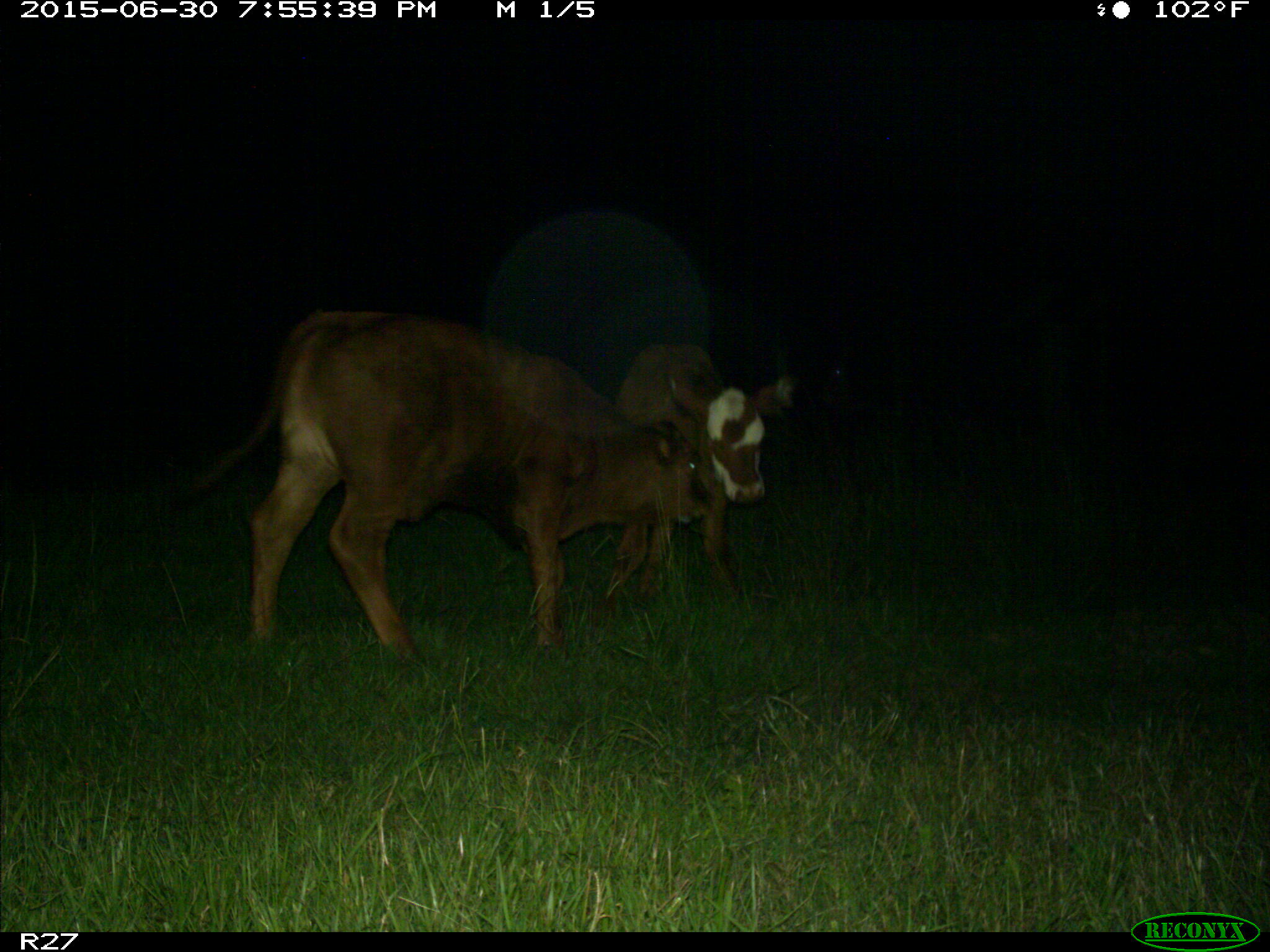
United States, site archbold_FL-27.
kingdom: Animalia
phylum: Chordata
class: Mammalia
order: Artiodactyla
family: Bovidae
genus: Bos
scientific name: Bos taurus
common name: domestic cow